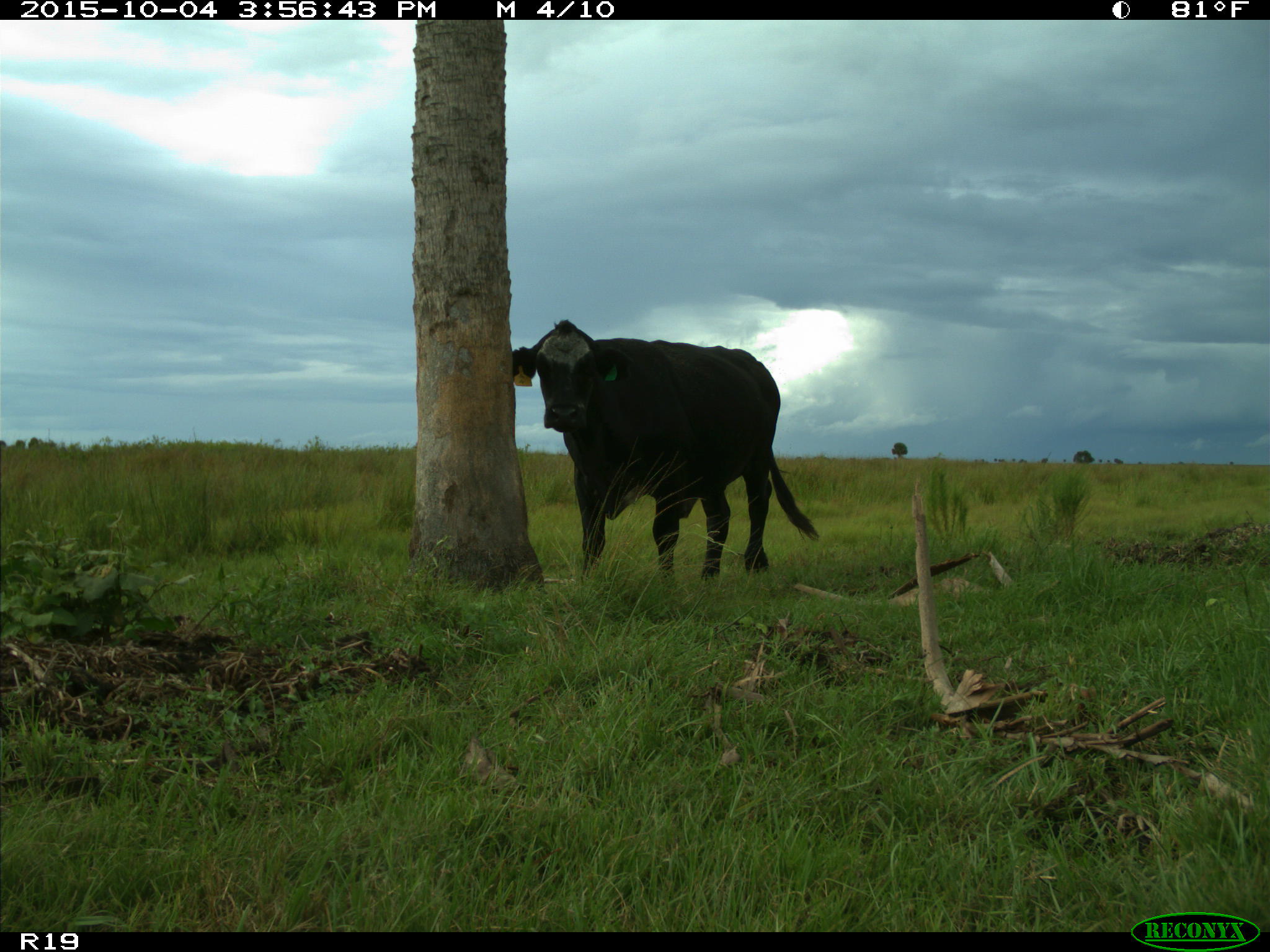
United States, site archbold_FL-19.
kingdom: Animalia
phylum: Chordata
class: Mammalia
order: Artiodactyla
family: Bovidae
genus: Bos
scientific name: Bos taurus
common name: domestic cow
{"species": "Bos taurus (domestic cow)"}